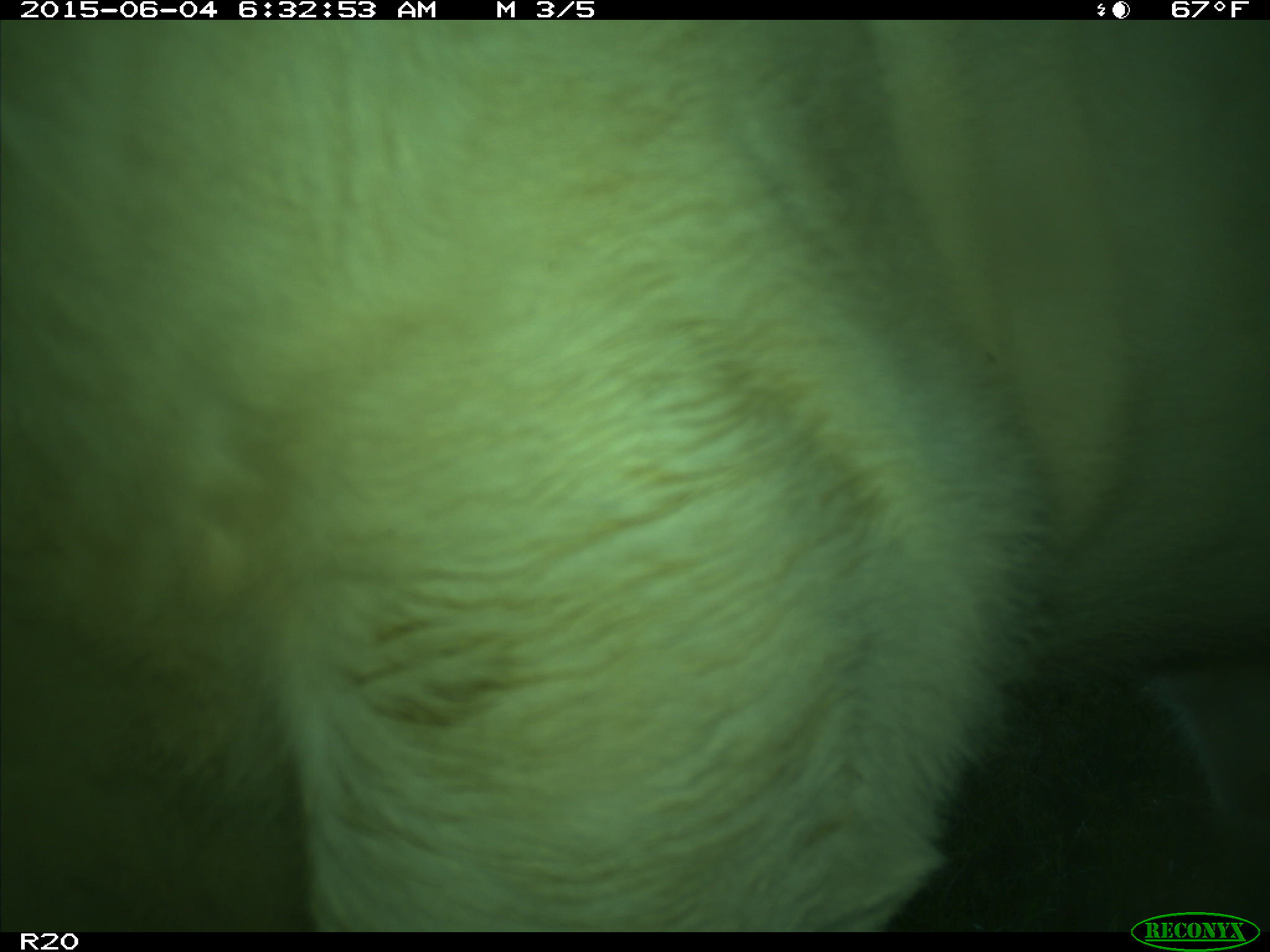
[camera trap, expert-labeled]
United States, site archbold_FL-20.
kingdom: Animalia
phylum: Chordata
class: Mammalia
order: Artiodactyla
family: Bovidae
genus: Bos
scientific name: Bos taurus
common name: domestic cow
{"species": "Bos taurus (domestic cow)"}